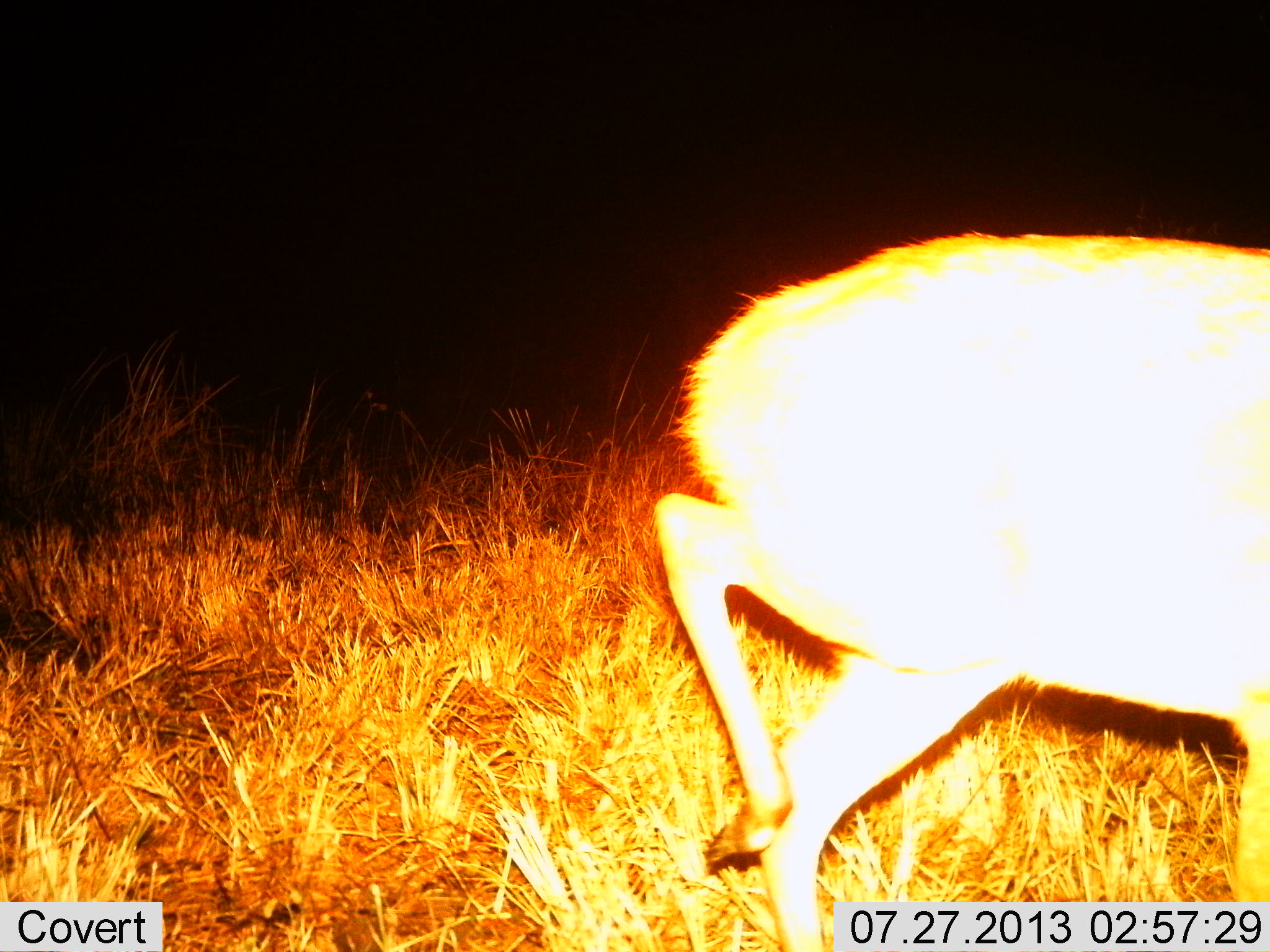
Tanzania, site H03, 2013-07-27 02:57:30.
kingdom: Animalia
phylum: Chordata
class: Mammalia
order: Artiodactyla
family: Bovidae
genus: Madoqua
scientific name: Madoqua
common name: dikdik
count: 1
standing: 0%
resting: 0%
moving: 100%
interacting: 0%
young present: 0%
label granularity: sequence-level